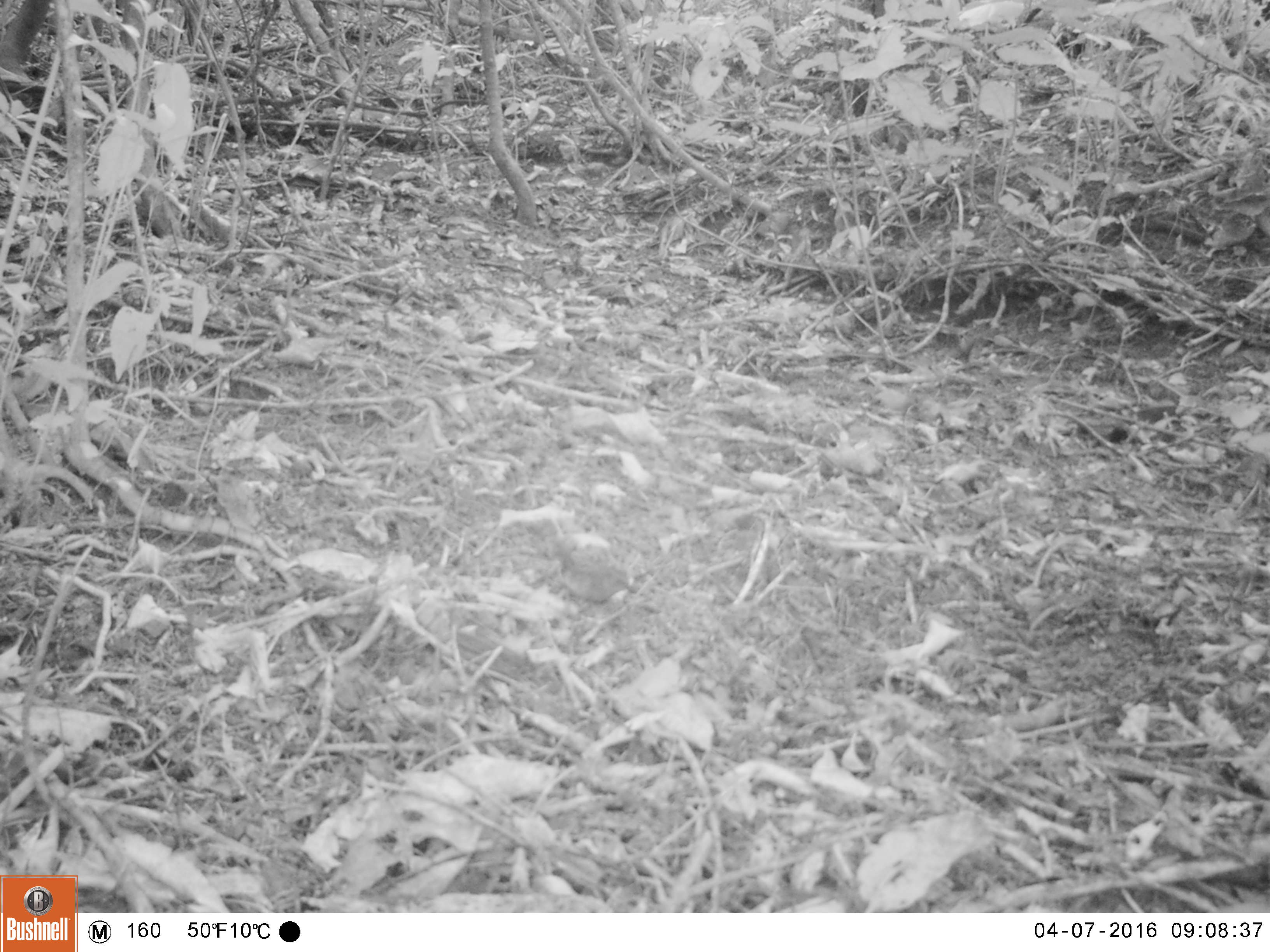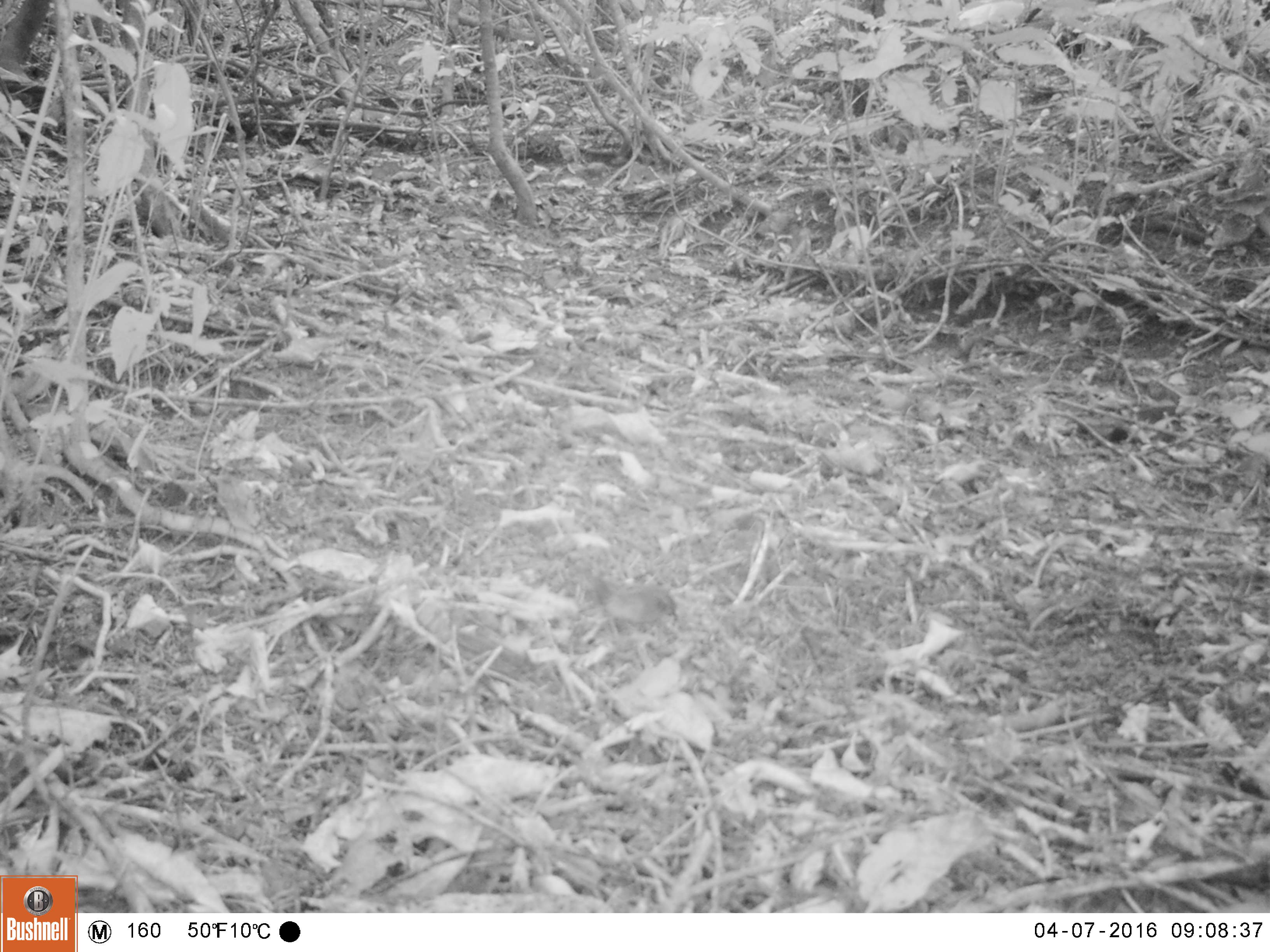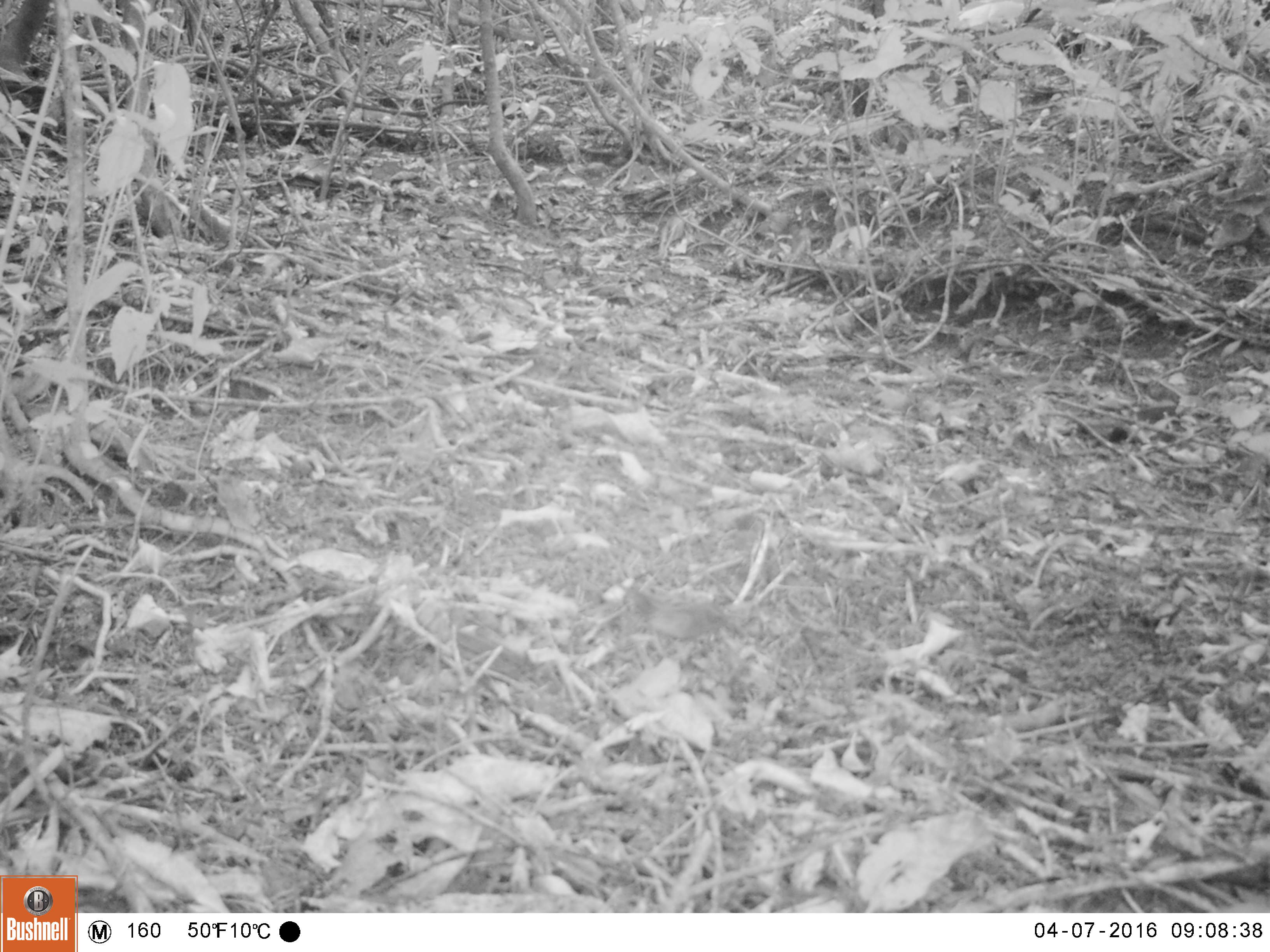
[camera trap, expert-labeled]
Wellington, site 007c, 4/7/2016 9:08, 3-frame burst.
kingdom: Animalia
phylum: Chordata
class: Aves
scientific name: Aves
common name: bird